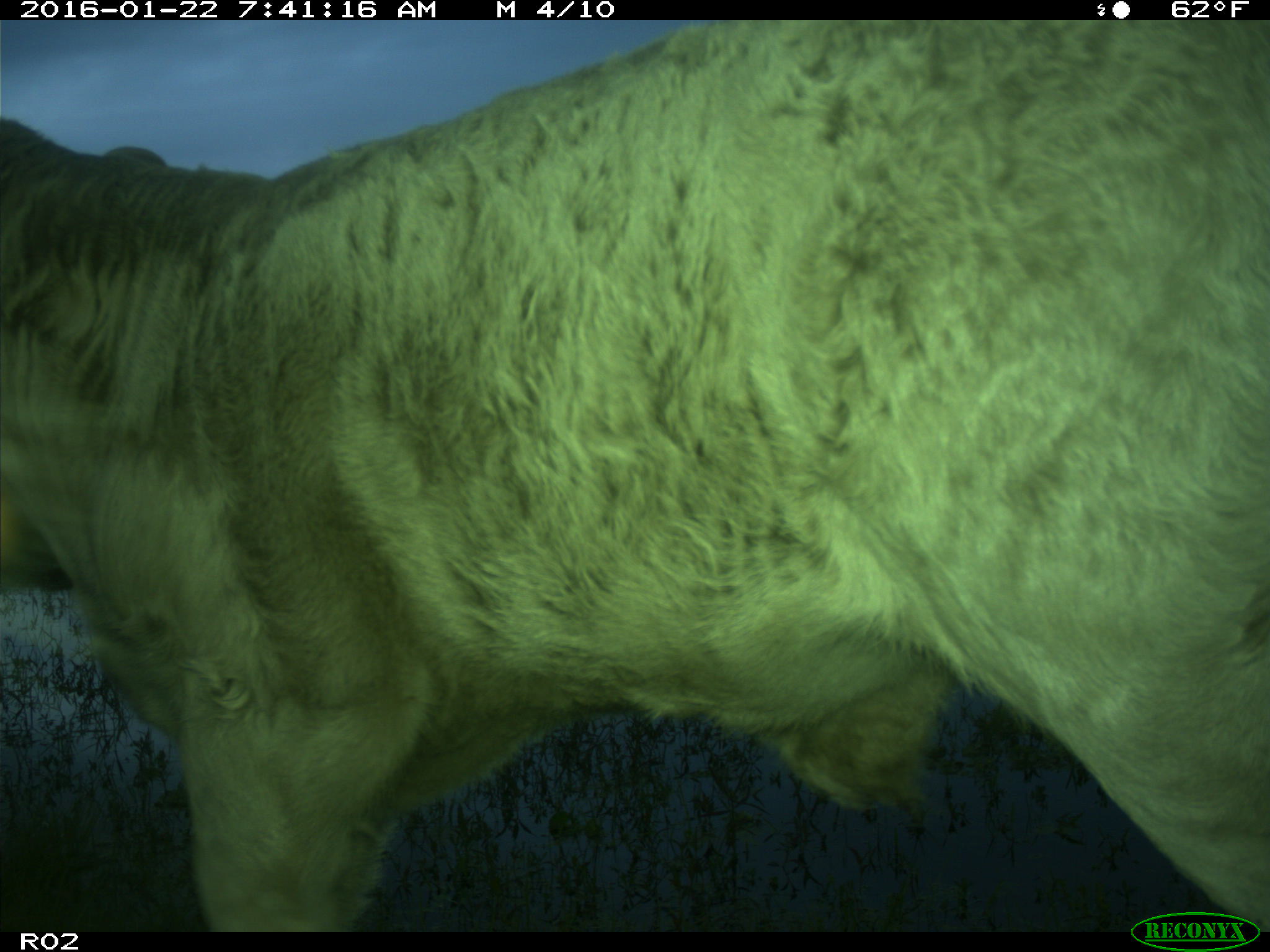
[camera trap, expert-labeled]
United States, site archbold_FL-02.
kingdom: Animalia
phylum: Chordata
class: Mammalia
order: Artiodactyla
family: Bovidae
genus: Bos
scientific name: Bos taurus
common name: domestic cow